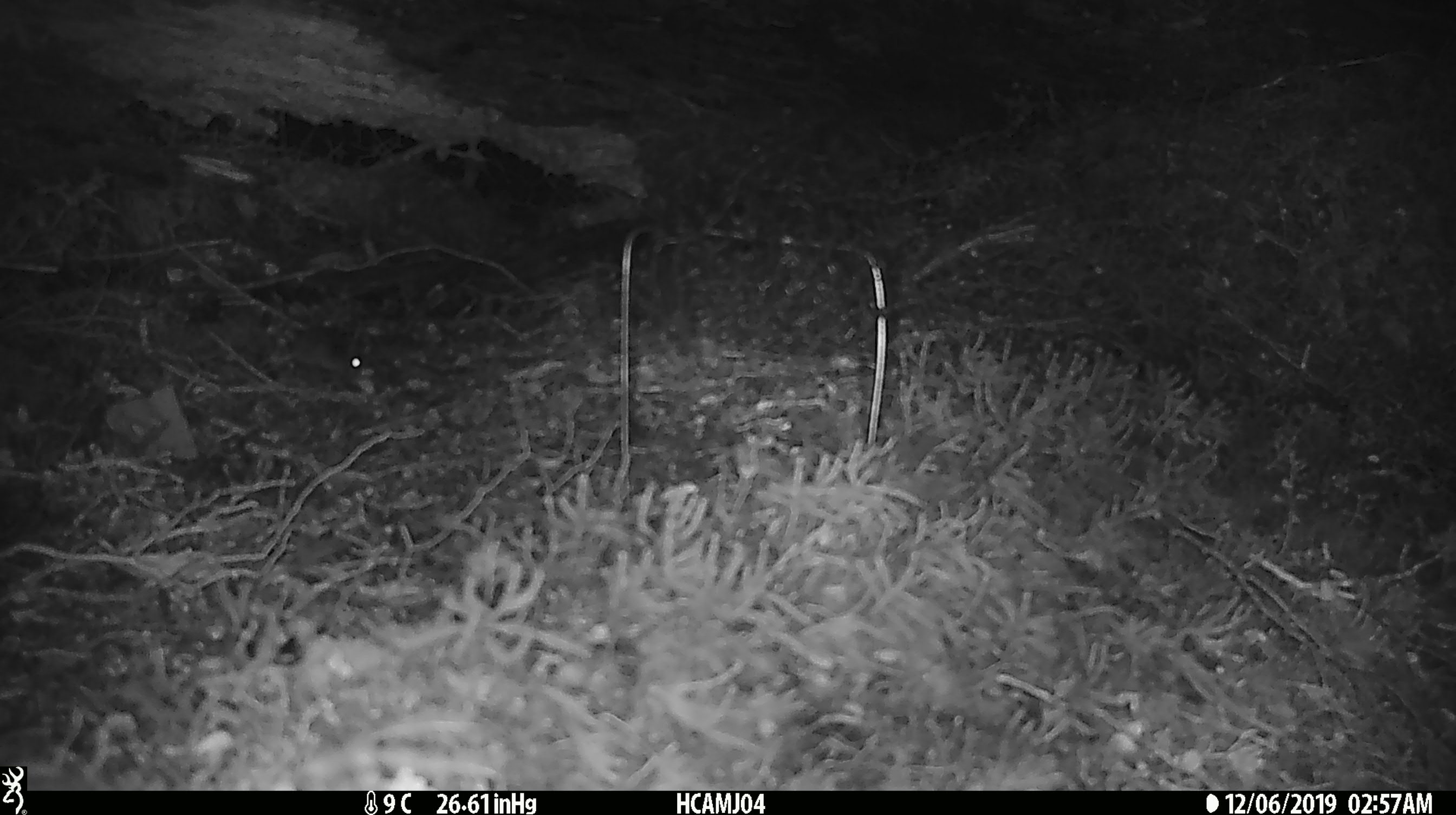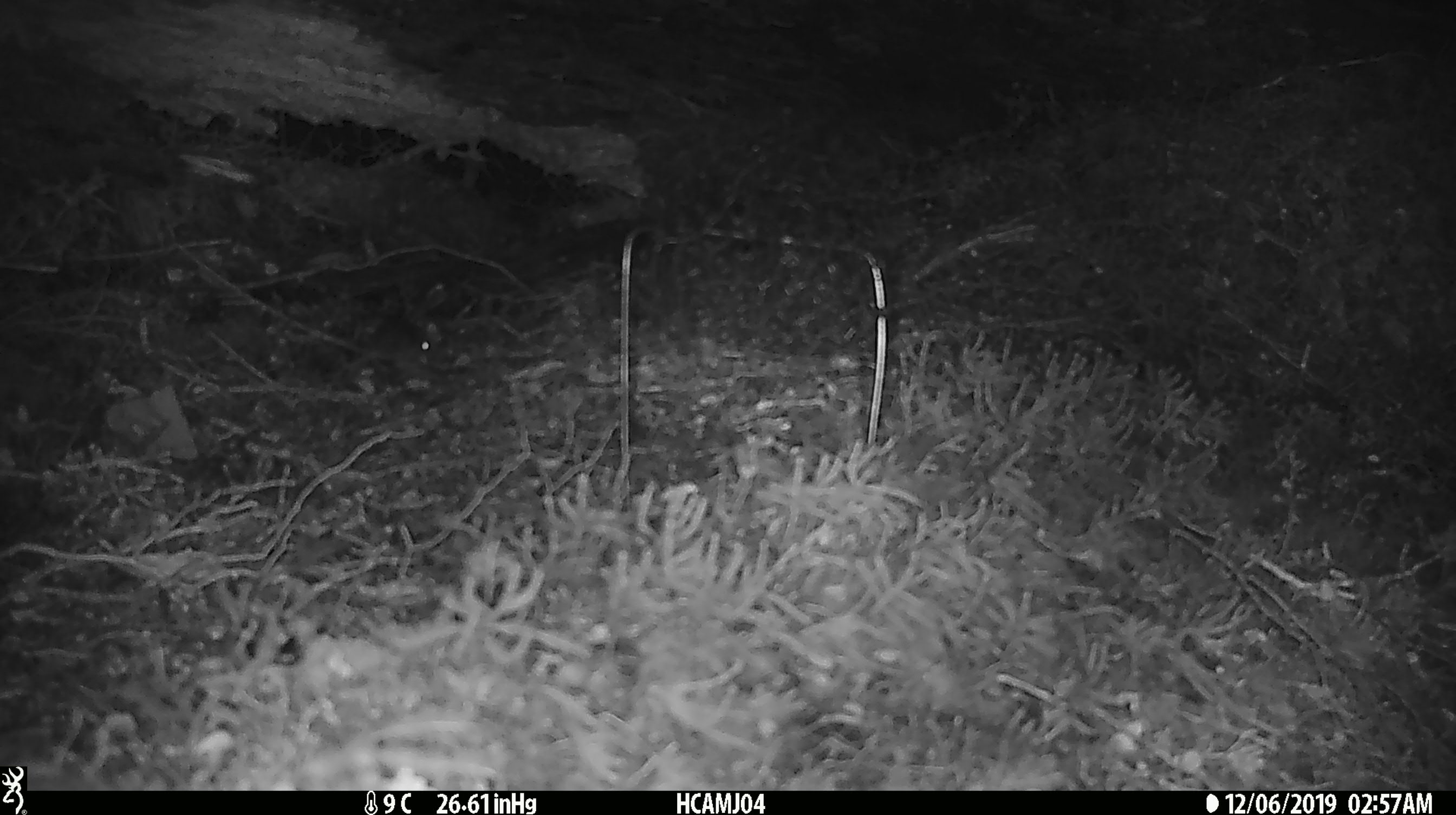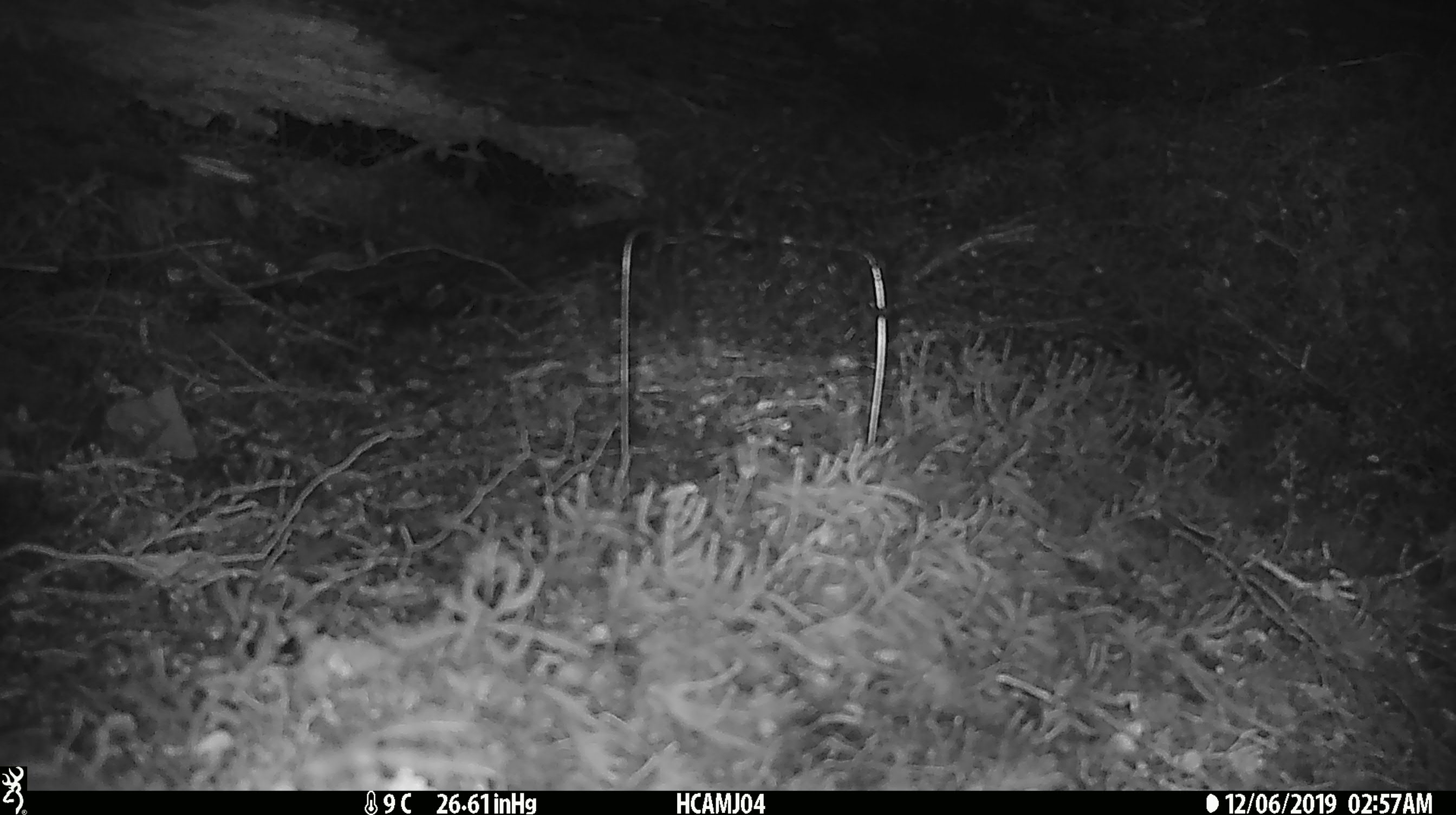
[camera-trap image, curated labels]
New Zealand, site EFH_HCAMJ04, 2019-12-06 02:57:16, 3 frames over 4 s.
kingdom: Animalia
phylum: Chordata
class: Mammalia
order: Rodentia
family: Muridae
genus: Mus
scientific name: Mus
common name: mouse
Mouse (Mus).